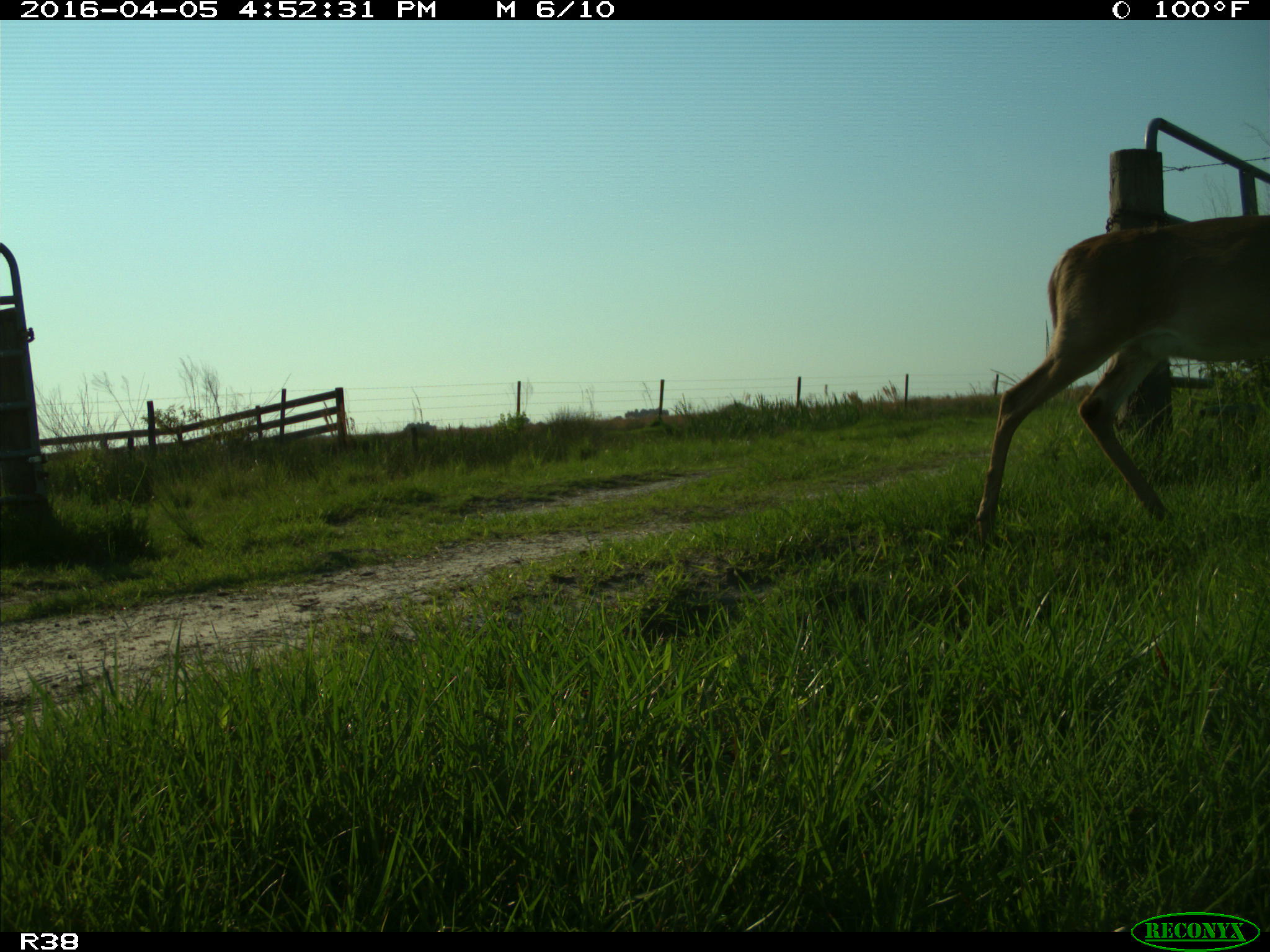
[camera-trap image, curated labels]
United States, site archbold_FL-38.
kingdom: Animalia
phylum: Chordata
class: Mammalia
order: Artiodactyla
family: Cervidae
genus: Odocoileus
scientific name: Odocoileus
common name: deer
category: unidentified deer